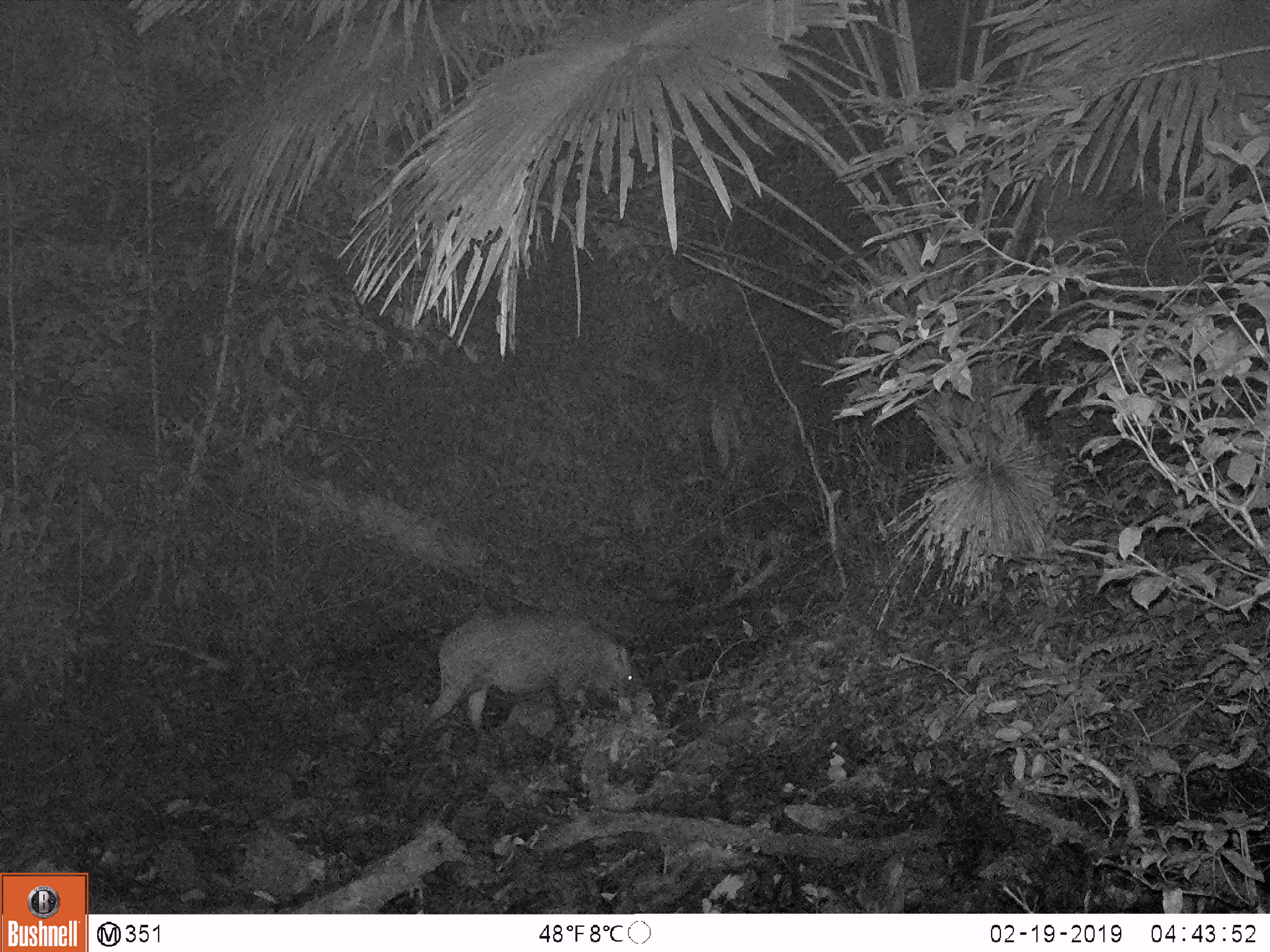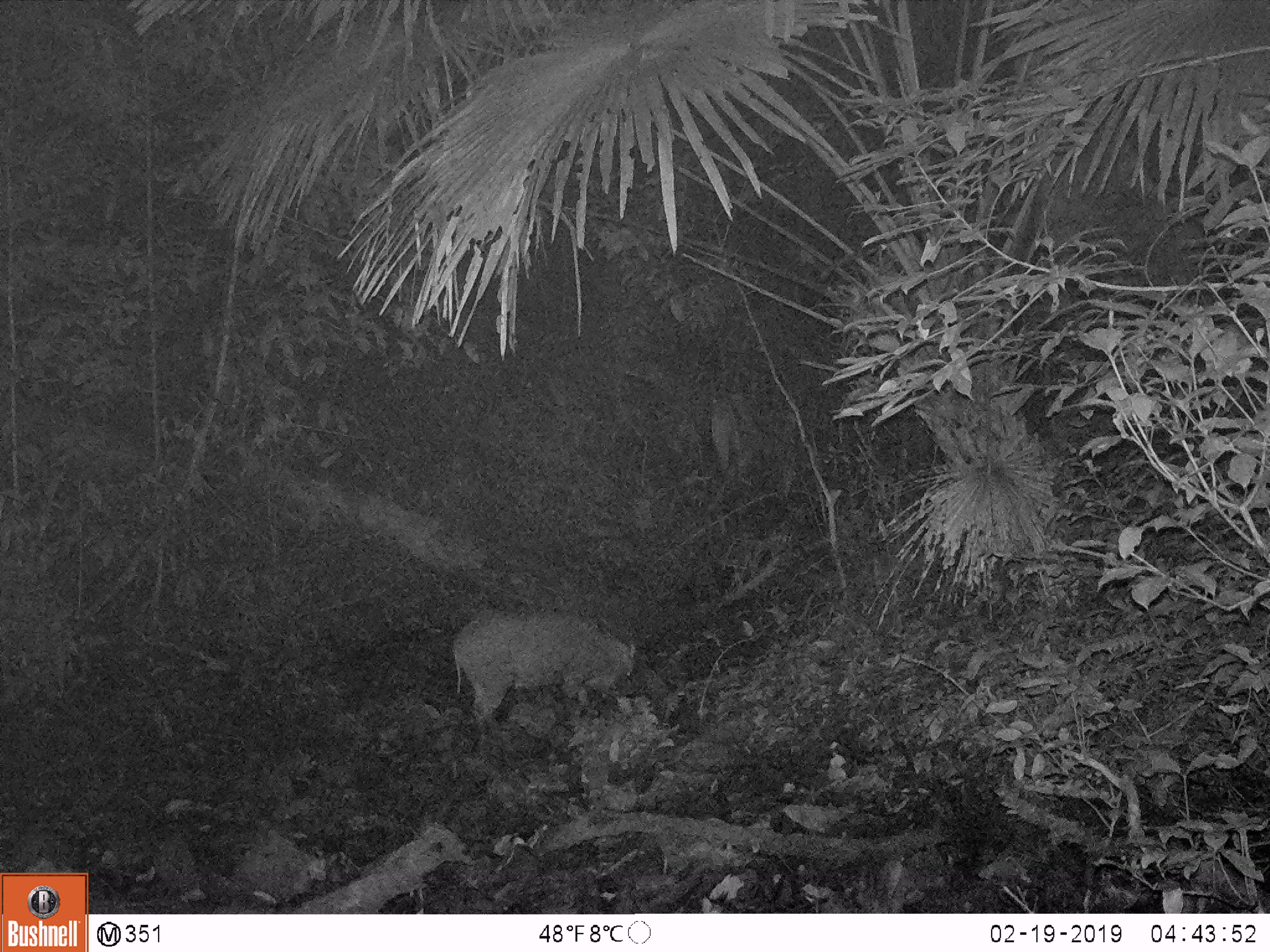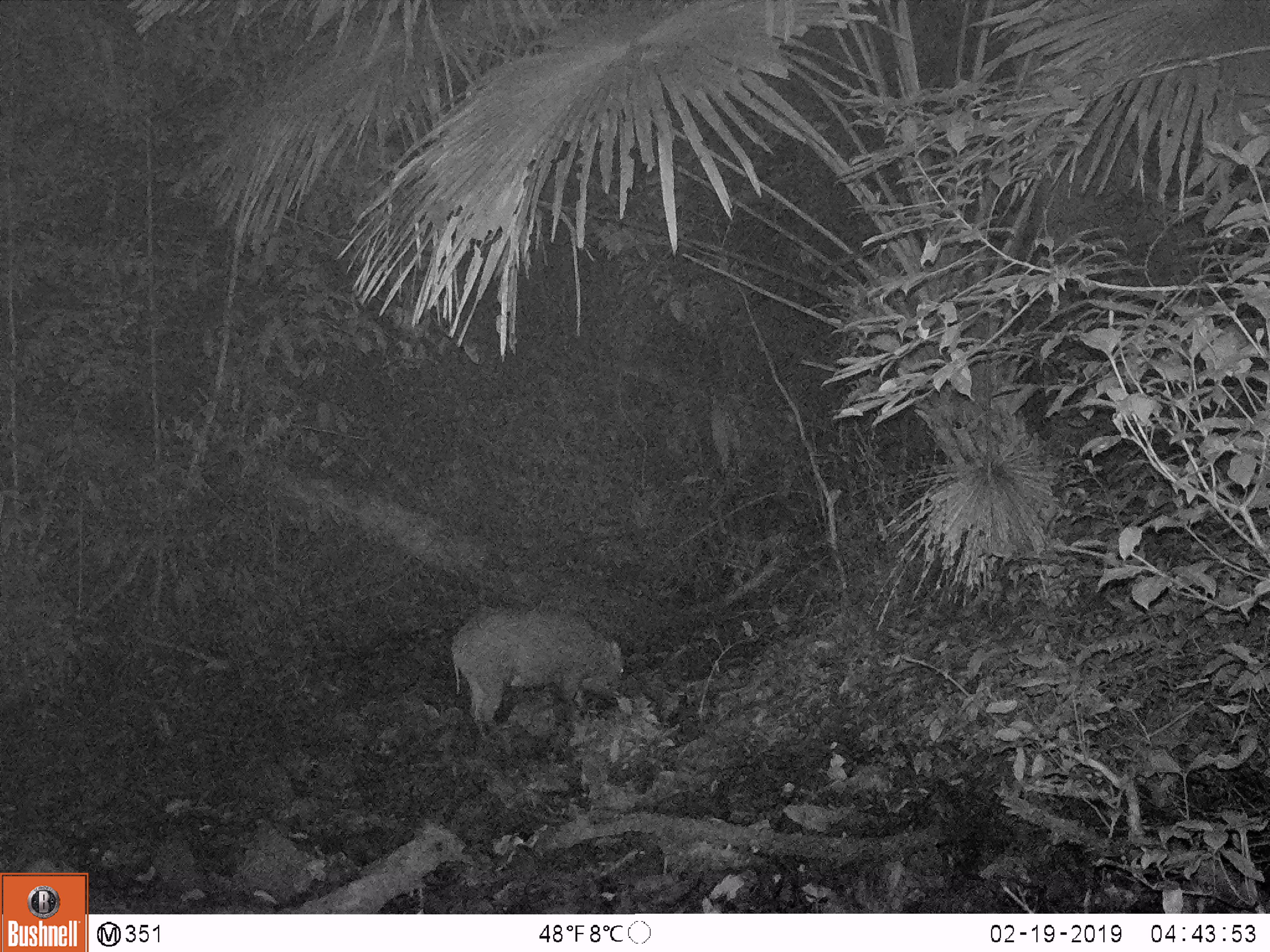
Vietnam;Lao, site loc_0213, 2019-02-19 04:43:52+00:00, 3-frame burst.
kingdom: Animalia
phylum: Chordata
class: Mammalia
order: Artiodactyla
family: Suidae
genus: Sus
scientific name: Sus scrofa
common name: eurasian wild pig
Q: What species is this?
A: Eurasian wild pig (Sus scrofa).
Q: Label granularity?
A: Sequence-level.